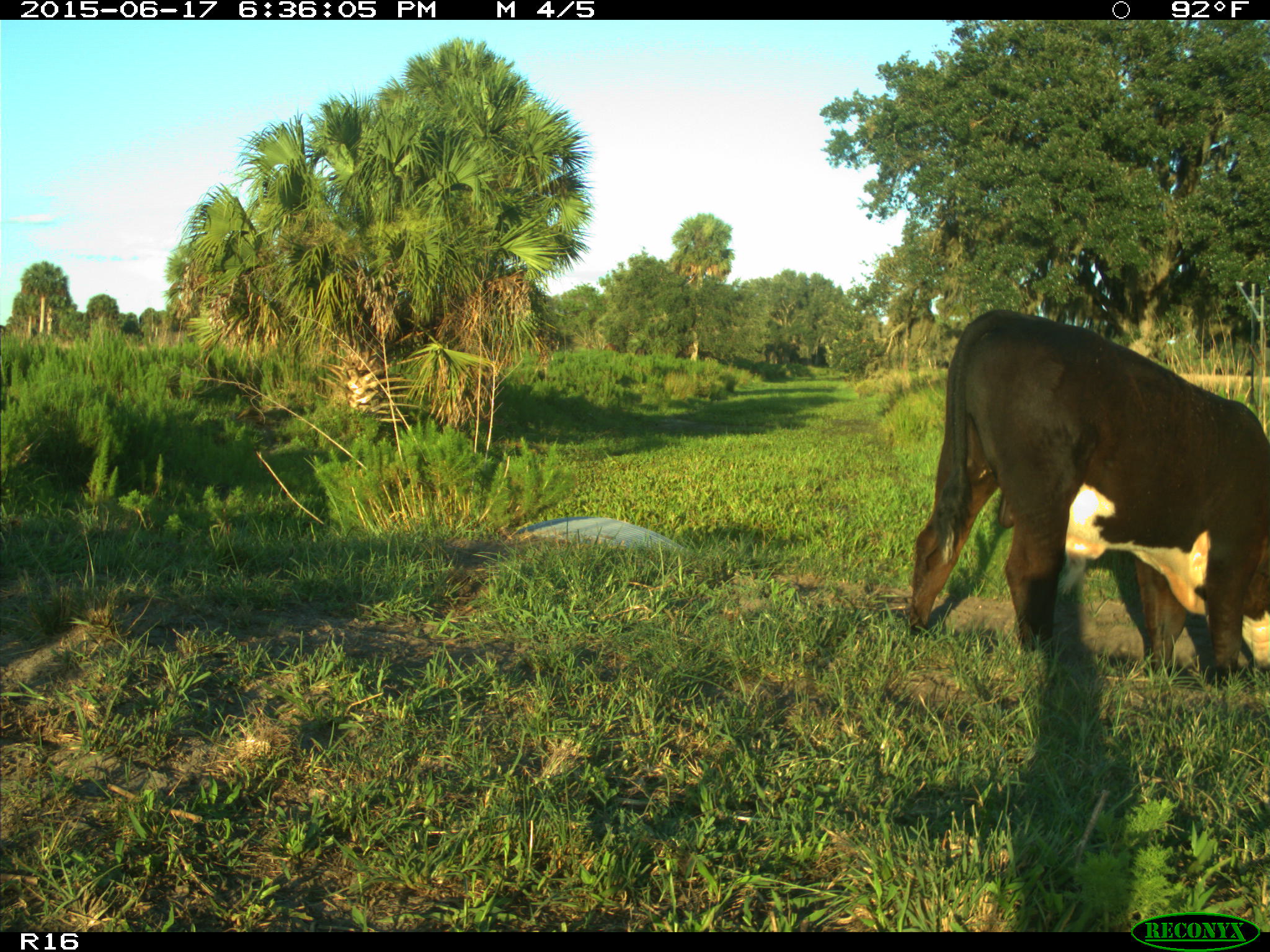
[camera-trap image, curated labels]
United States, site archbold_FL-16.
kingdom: Animalia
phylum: Chordata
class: Mammalia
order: Artiodactyla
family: Bovidae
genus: Bos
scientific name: Bos taurus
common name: domestic cow